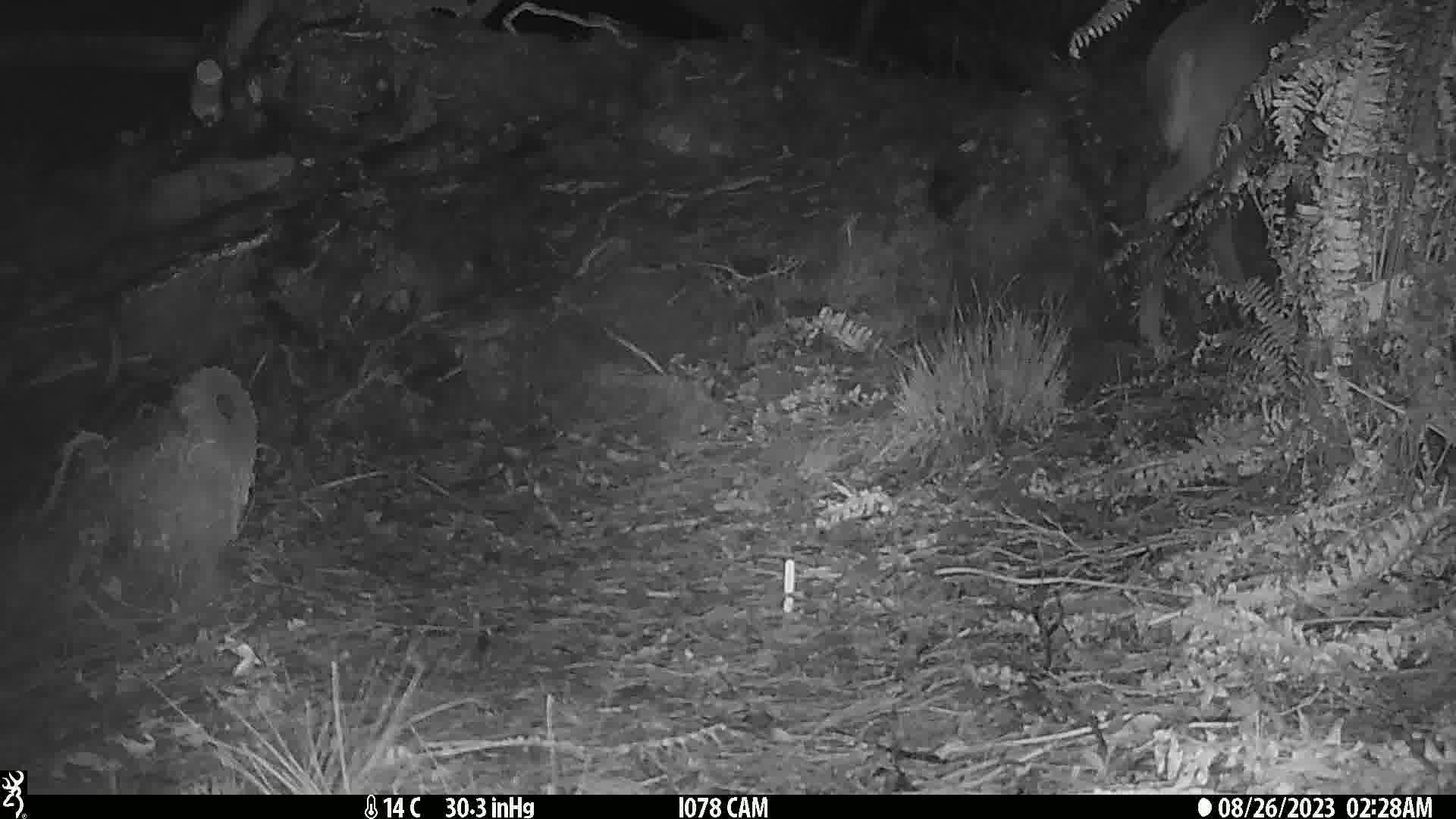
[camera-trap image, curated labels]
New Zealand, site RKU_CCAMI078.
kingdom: Animalia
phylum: Chordata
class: Mammalia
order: Artiodactyla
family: Cervidae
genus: Odocoileus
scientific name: Odocoileus virginianus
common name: white-tailed deer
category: white tailed deer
White tailed deer (white-tailed deer) (Odocoileus virginianus).